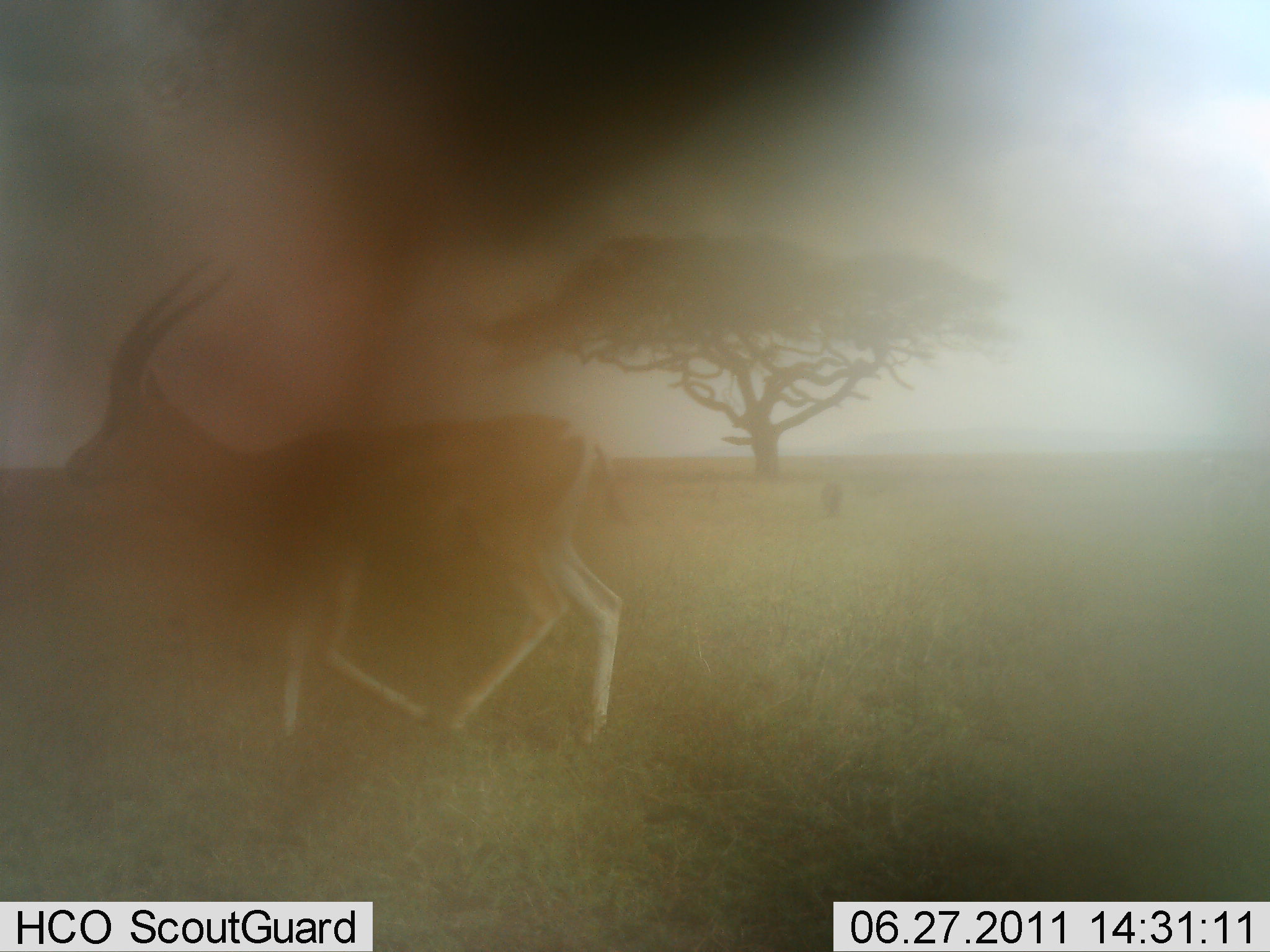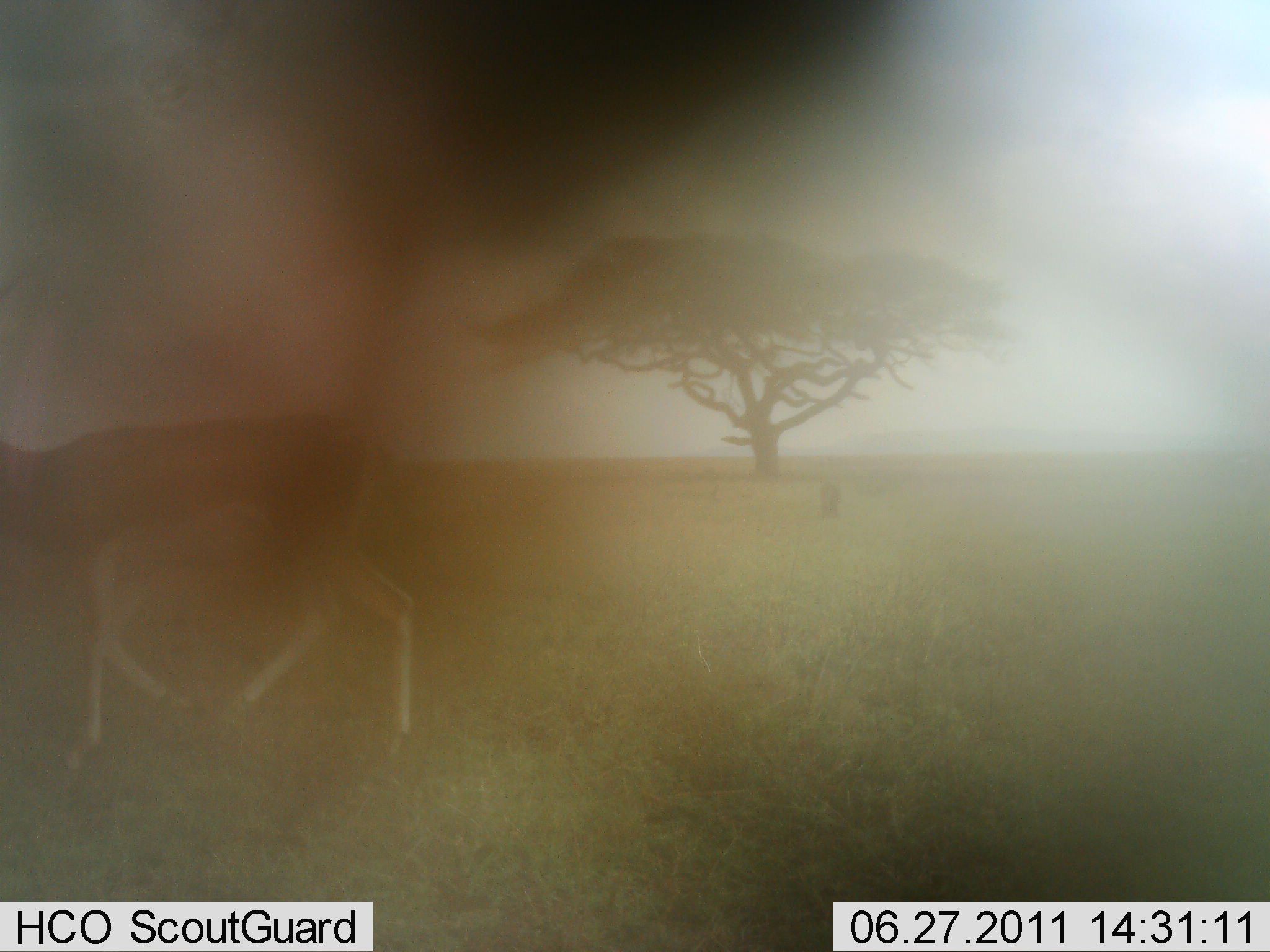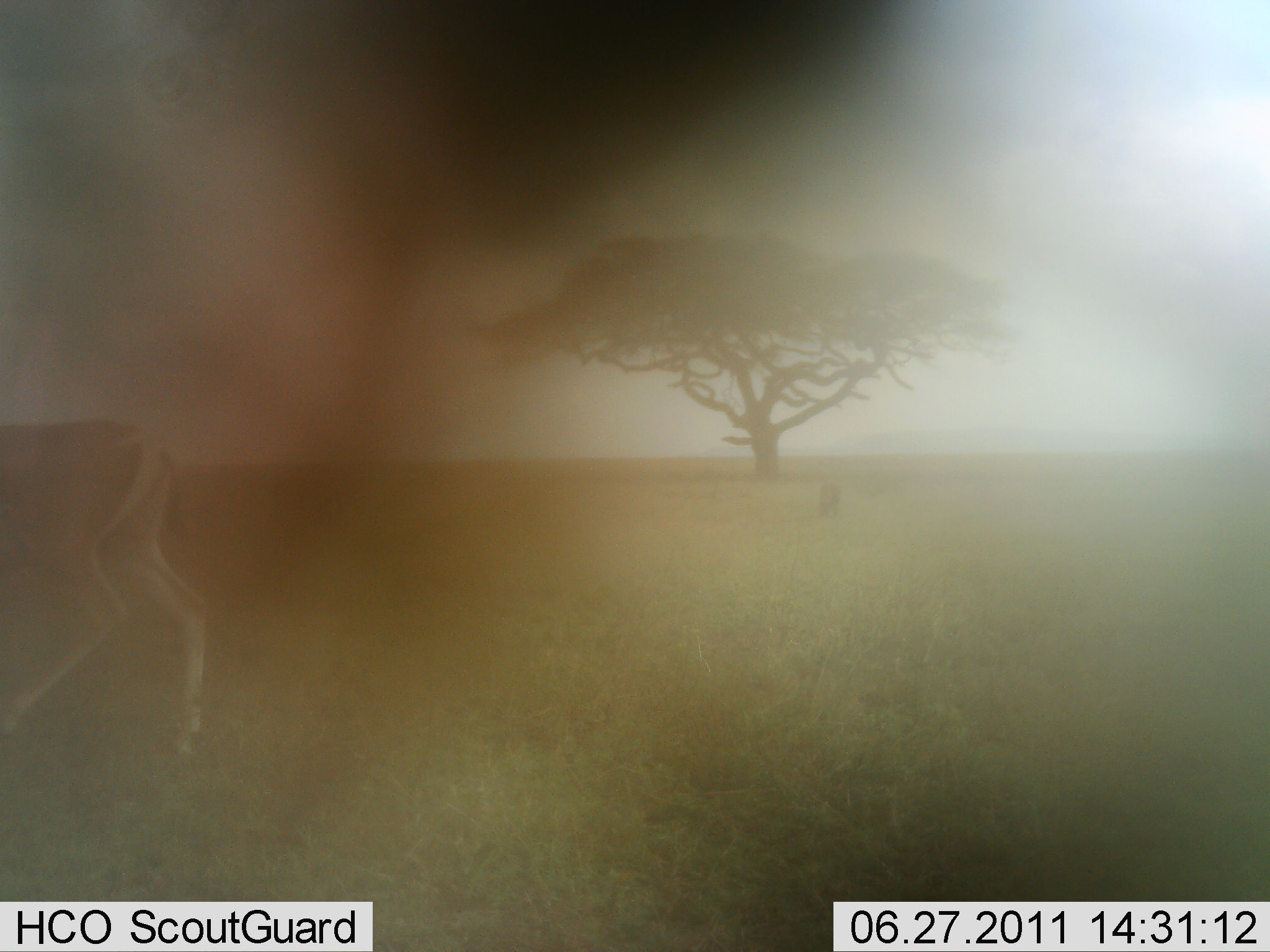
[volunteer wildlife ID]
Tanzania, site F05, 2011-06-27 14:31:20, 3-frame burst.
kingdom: Animalia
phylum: Chordata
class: Mammalia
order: Artiodactyla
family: Bovidae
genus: Nanger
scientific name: Nanger granti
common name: grant's gazelle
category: gazellegrants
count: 1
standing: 0%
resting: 0%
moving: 100%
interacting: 0%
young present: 0%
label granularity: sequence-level